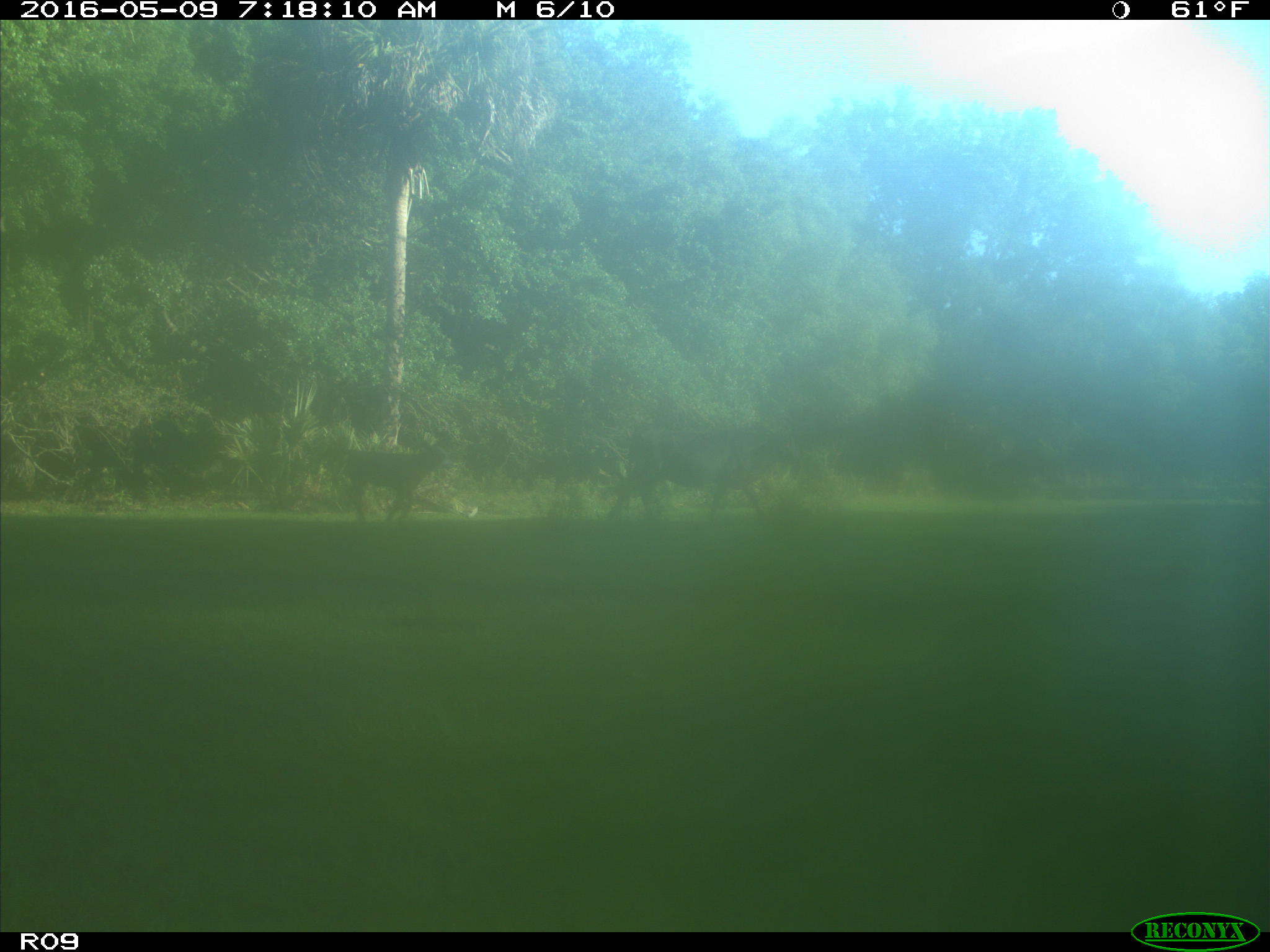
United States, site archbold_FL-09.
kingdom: Animalia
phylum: Chordata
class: Mammalia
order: Artiodactyla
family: Bovidae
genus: Bos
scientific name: Bos taurus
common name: domestic cow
Bos taurus (domestic cow).